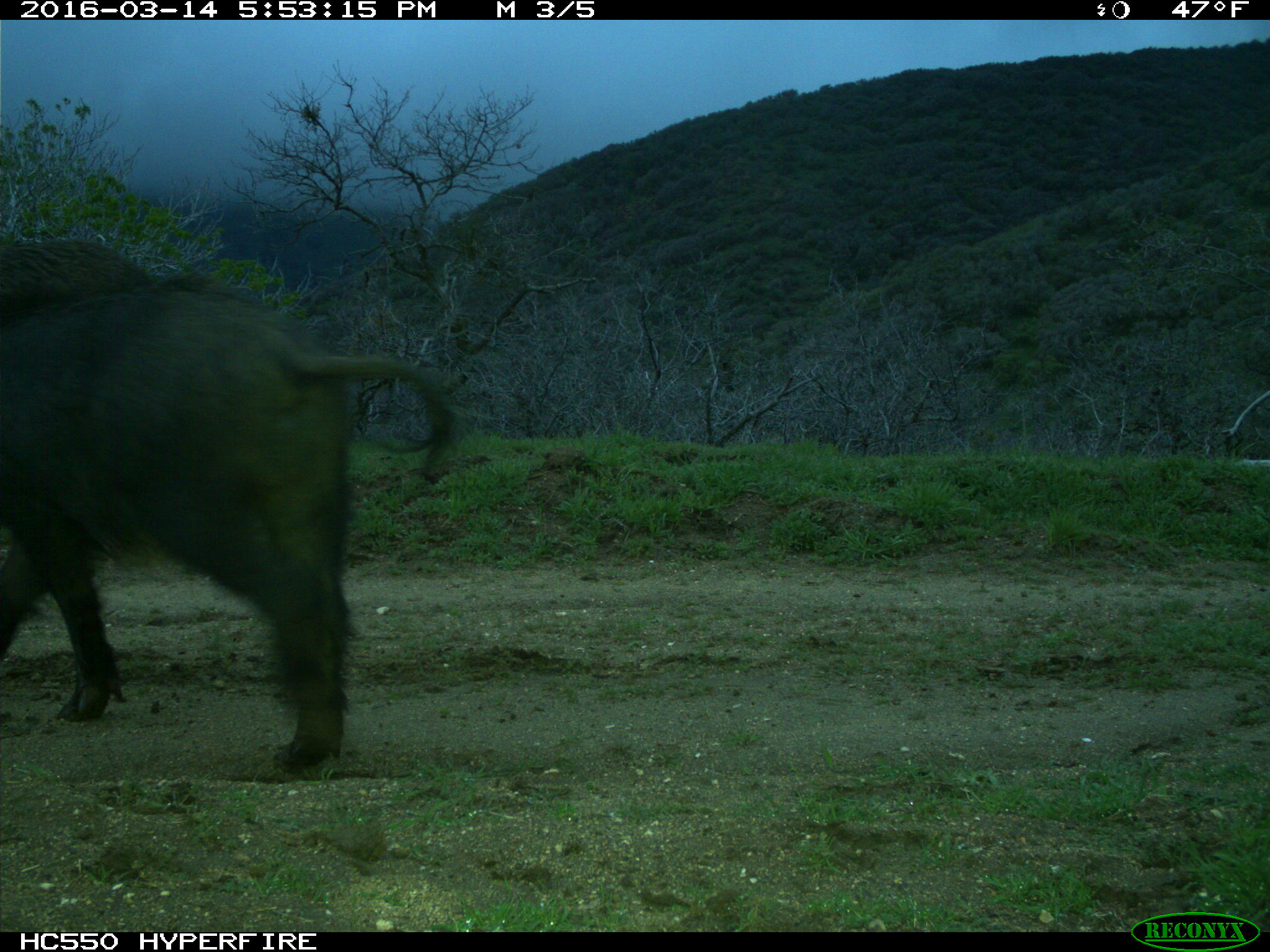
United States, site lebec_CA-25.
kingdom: Animalia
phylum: Chordata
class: Mammalia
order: Artiodactyla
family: Suidae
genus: Sus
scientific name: Sus scrofa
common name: wild boar